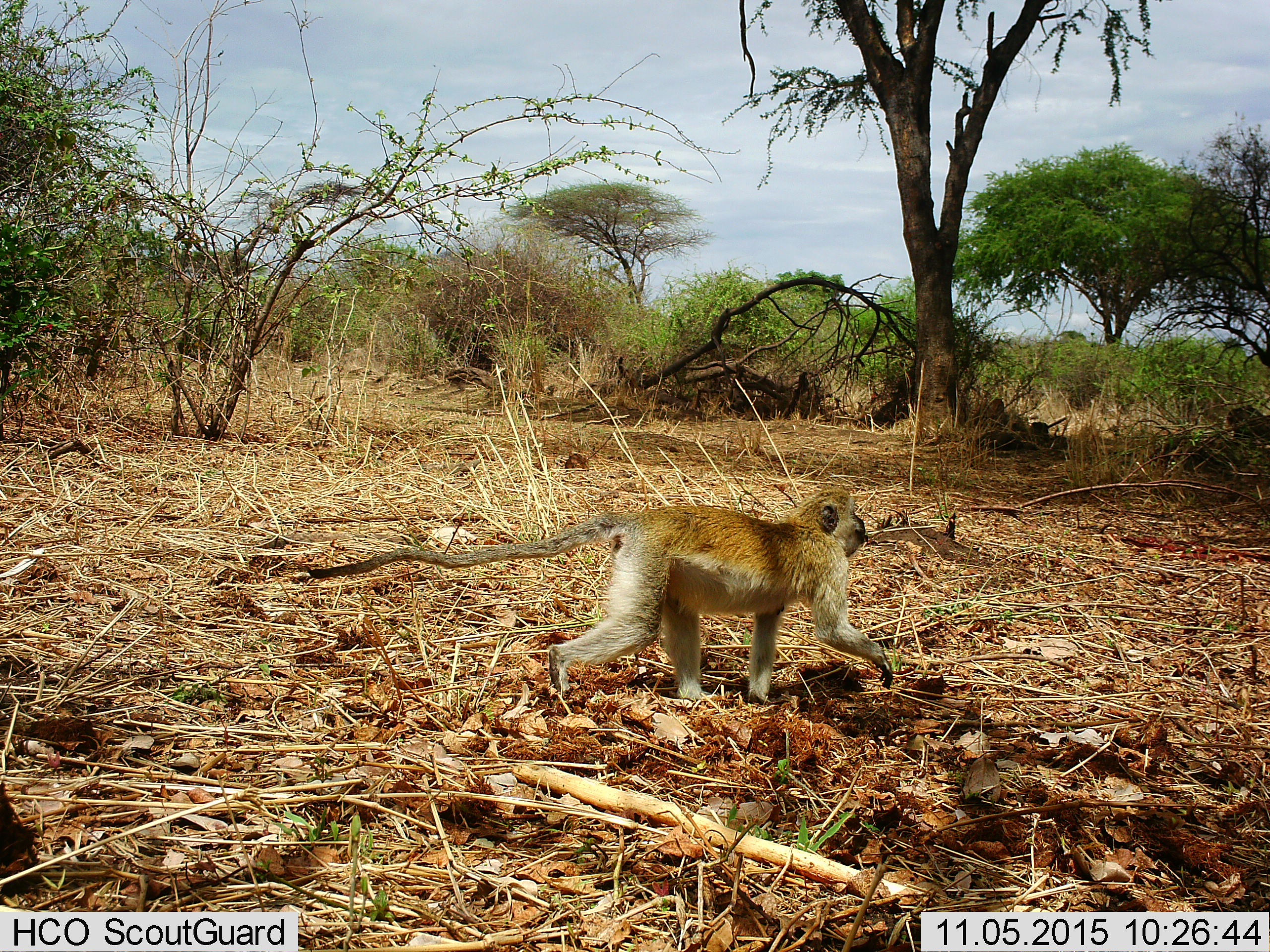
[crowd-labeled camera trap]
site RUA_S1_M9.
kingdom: Animalia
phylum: Chordata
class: Mammalia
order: Primates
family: Cercopithecidae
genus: Chlorocebus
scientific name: Chlorocebus pygerythrus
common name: vervet monkey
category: monkeyvervet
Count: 1.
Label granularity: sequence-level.